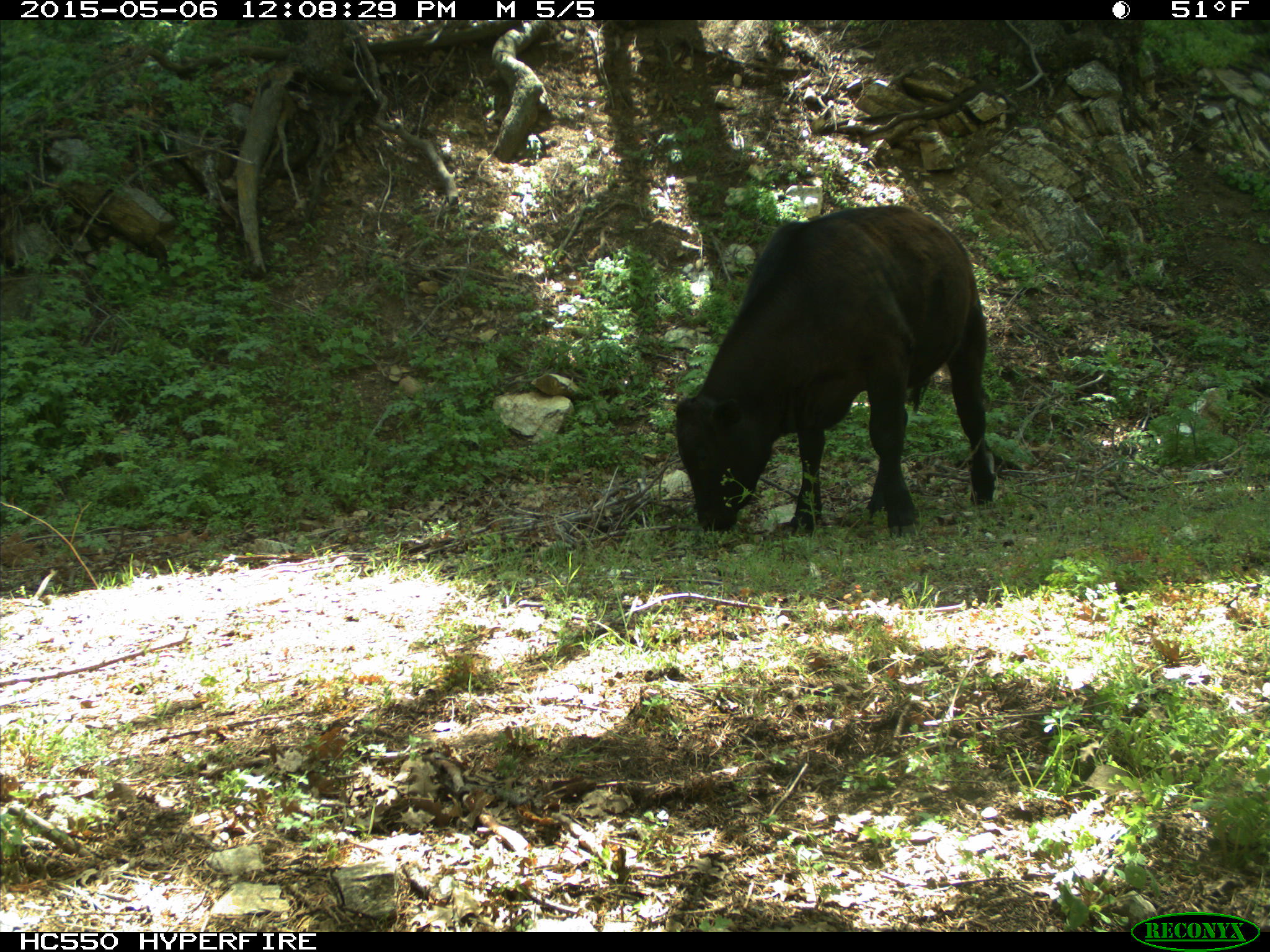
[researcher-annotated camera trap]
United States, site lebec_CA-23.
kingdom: Animalia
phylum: Chordata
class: Mammalia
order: Artiodactyla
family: Bovidae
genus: Bos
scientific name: Bos taurus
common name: domestic cow